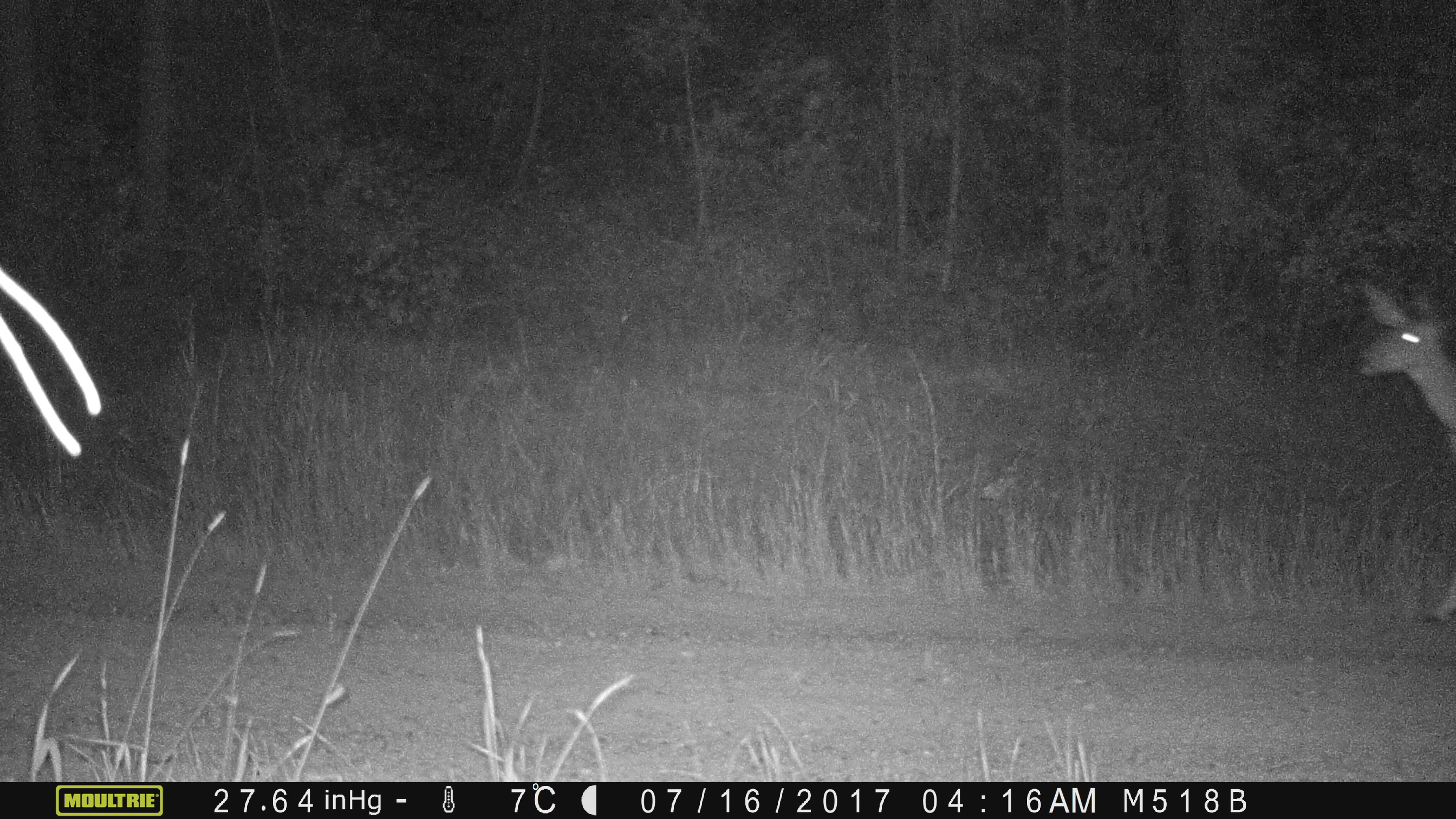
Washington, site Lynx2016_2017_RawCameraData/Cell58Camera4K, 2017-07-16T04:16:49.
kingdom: Animalia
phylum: Chordata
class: Mammalia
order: Artiodactyla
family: Cervidae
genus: Odocoileus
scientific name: Odocoileus hemionus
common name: mule deer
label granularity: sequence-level